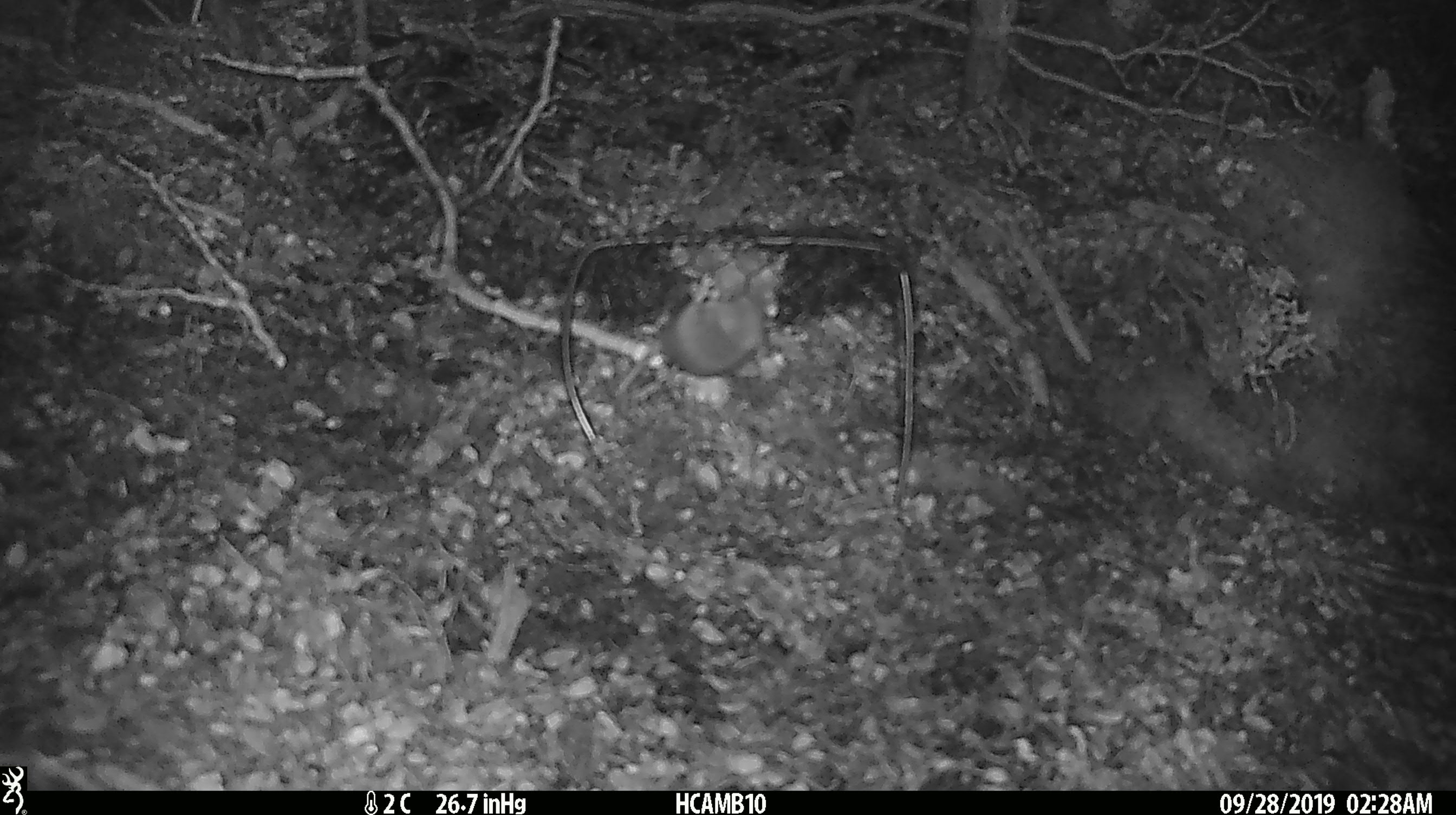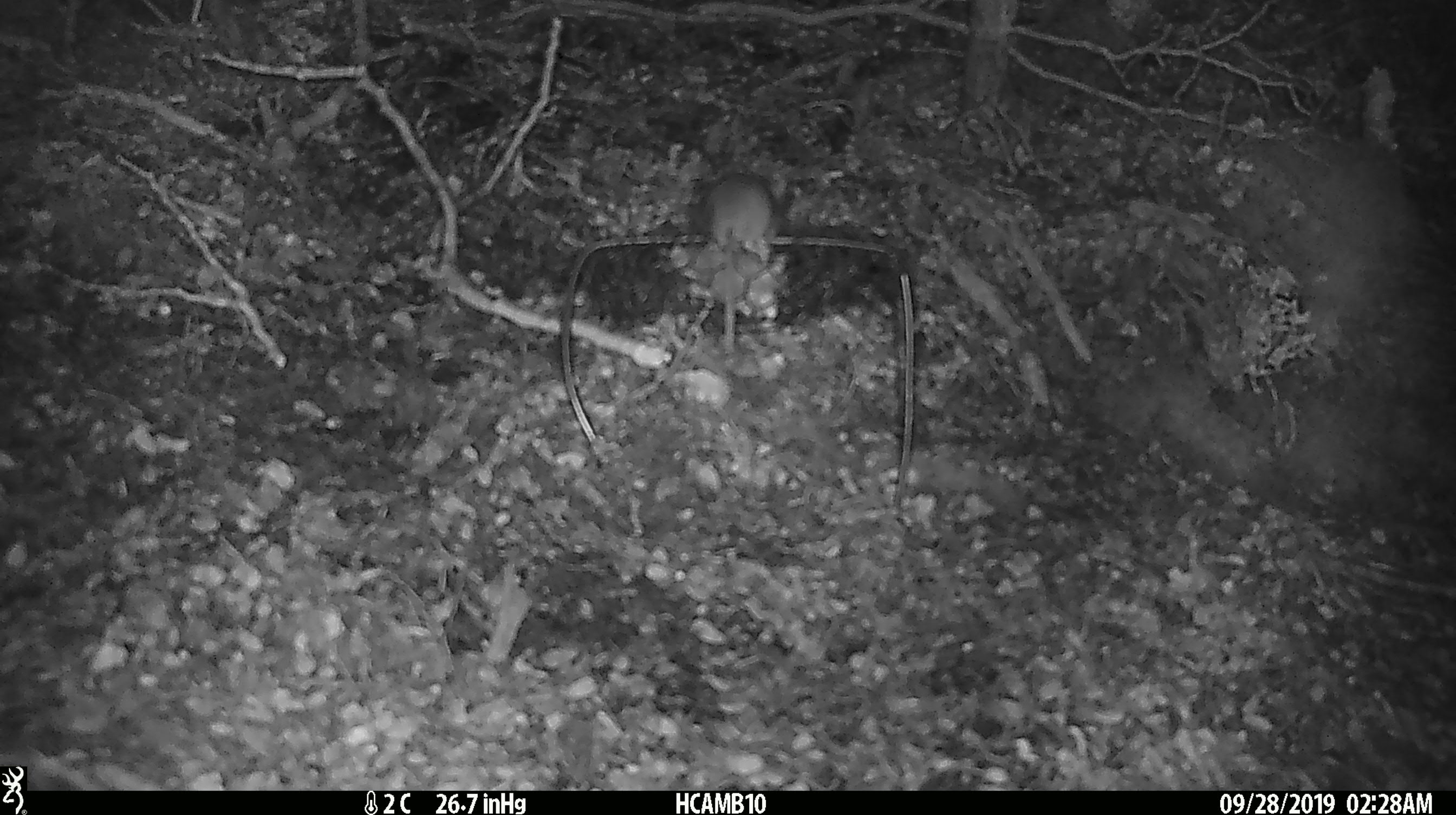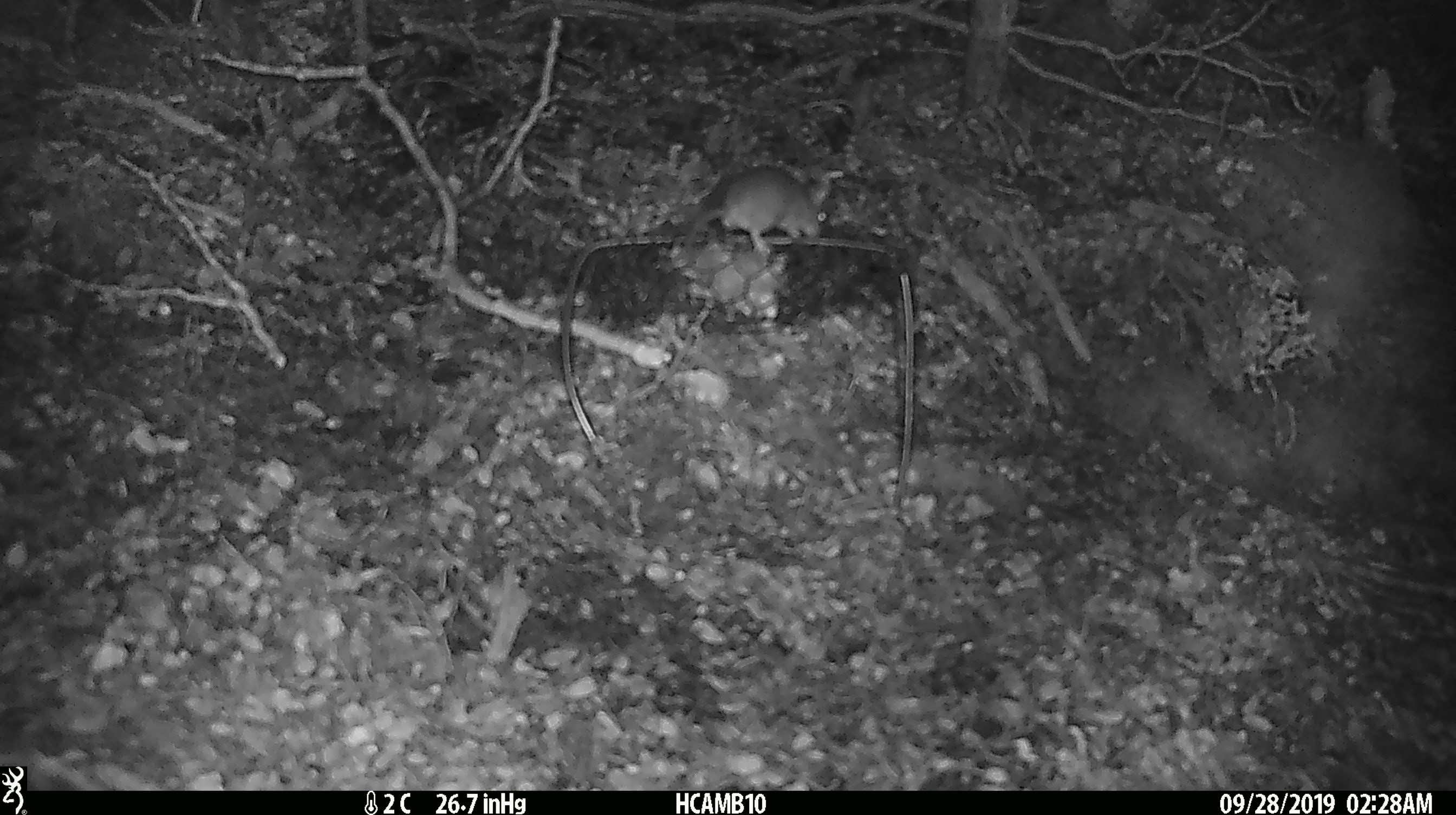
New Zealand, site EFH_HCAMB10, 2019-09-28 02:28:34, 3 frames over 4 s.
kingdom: Animalia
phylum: Chordata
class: Mammalia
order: Rodentia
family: Muridae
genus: Mus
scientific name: Mus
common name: mouse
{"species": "mouse (Mus)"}